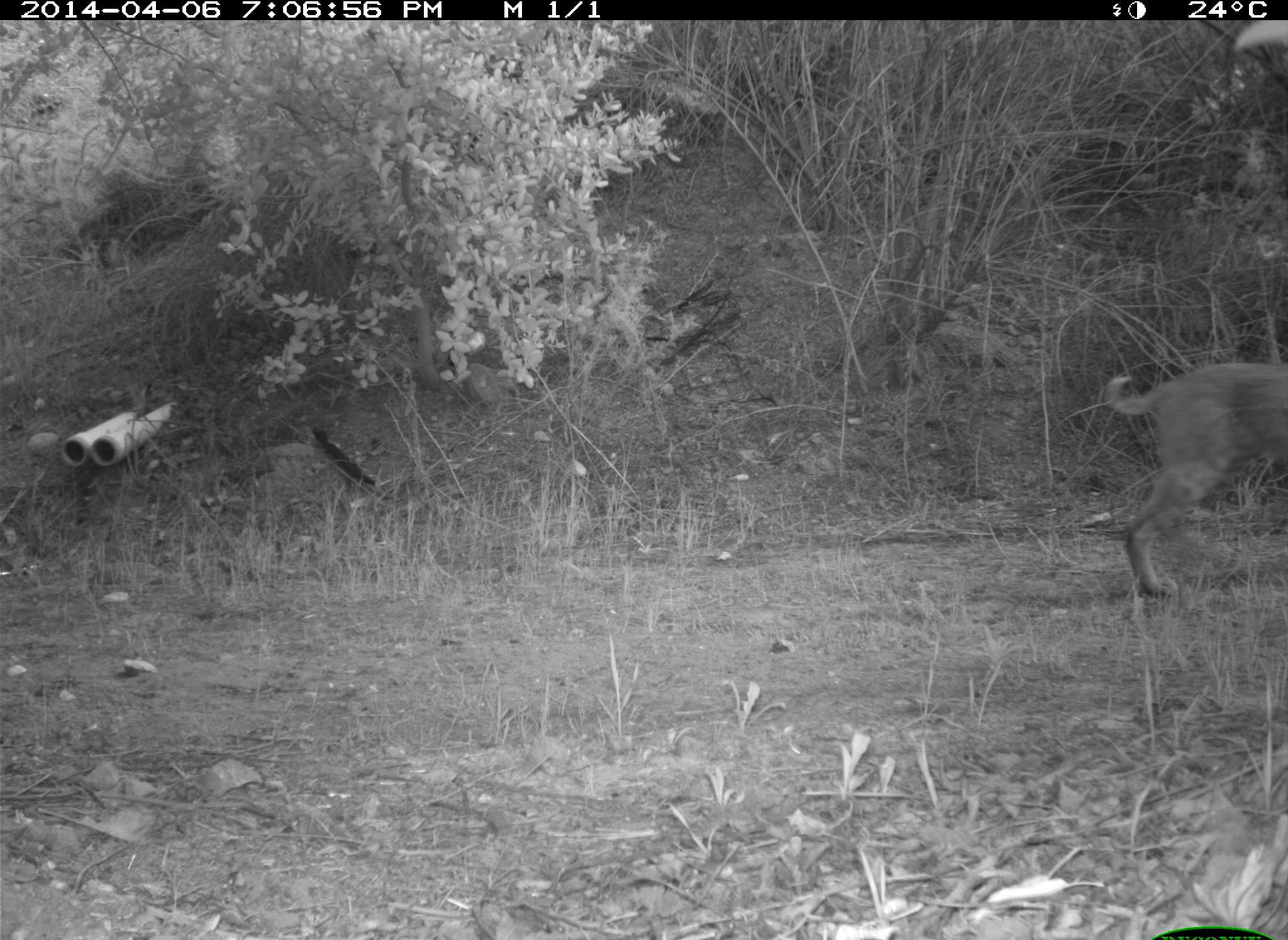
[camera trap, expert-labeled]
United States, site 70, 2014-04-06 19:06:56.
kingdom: Animalia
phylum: Chordata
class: Mammalia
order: Carnivora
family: Felidae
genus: Lynx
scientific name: Lynx rufus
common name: bobcat